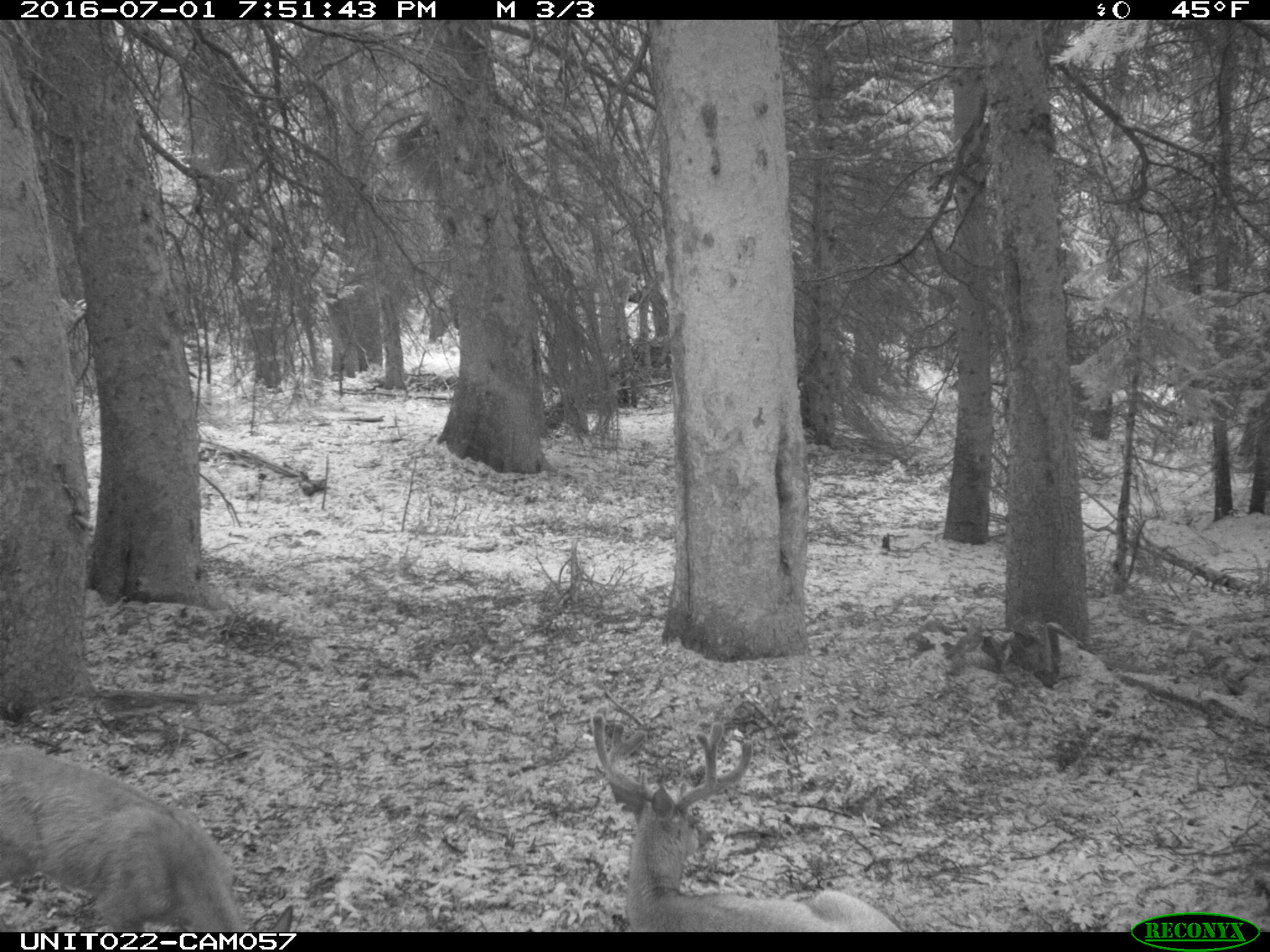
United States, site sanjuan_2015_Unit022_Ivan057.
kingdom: Animalia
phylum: Chordata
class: Mammalia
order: Artiodactyla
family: Cervidae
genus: Odocoileus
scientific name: Odocoileus hemionus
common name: mule deer